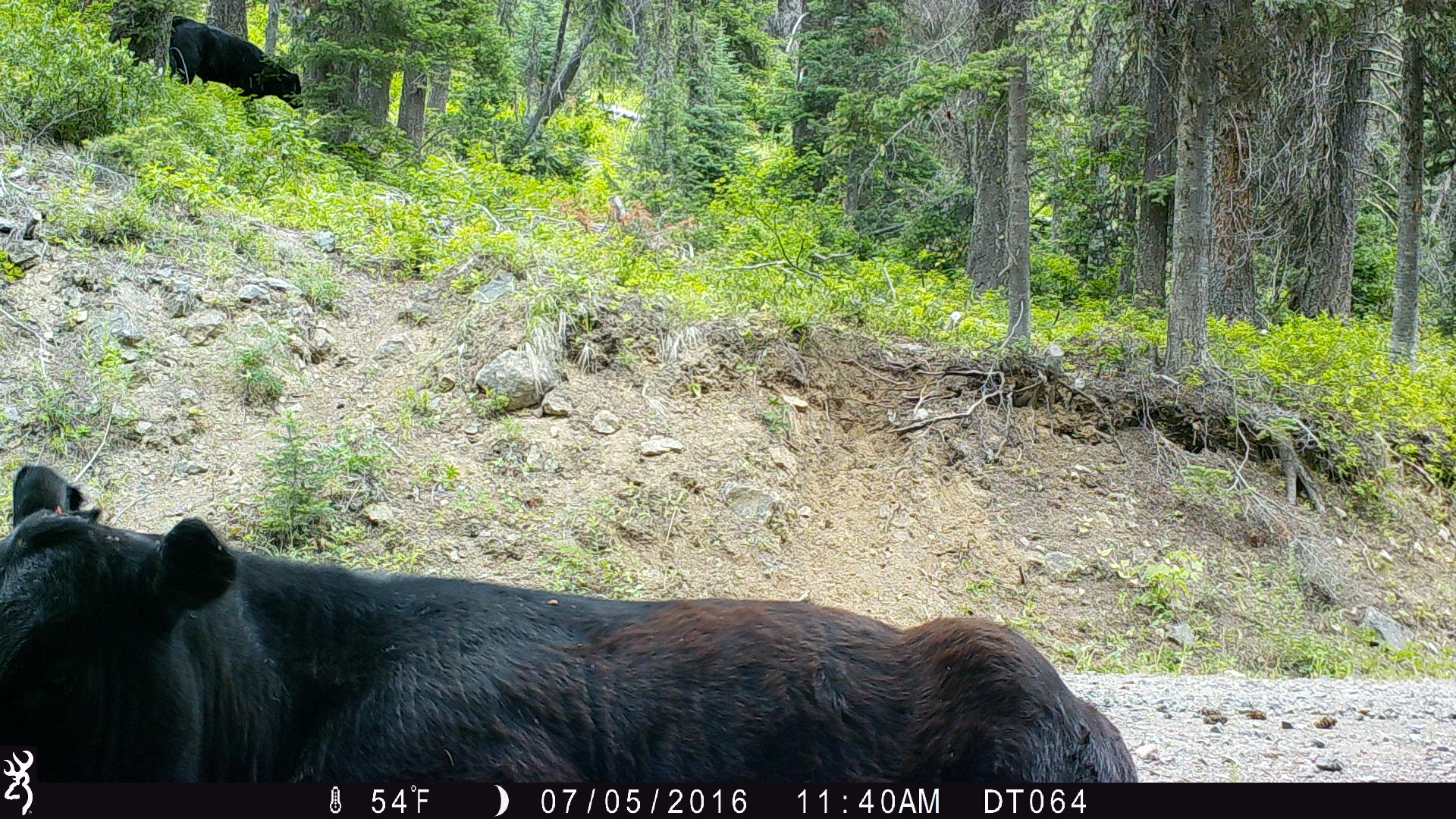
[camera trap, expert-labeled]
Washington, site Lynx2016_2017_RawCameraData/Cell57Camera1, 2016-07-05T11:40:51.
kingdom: Animalia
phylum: Chordata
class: Mammalia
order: Artiodactyla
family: Bovidae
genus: Bos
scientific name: Bos taurus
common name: domestic cattle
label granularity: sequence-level